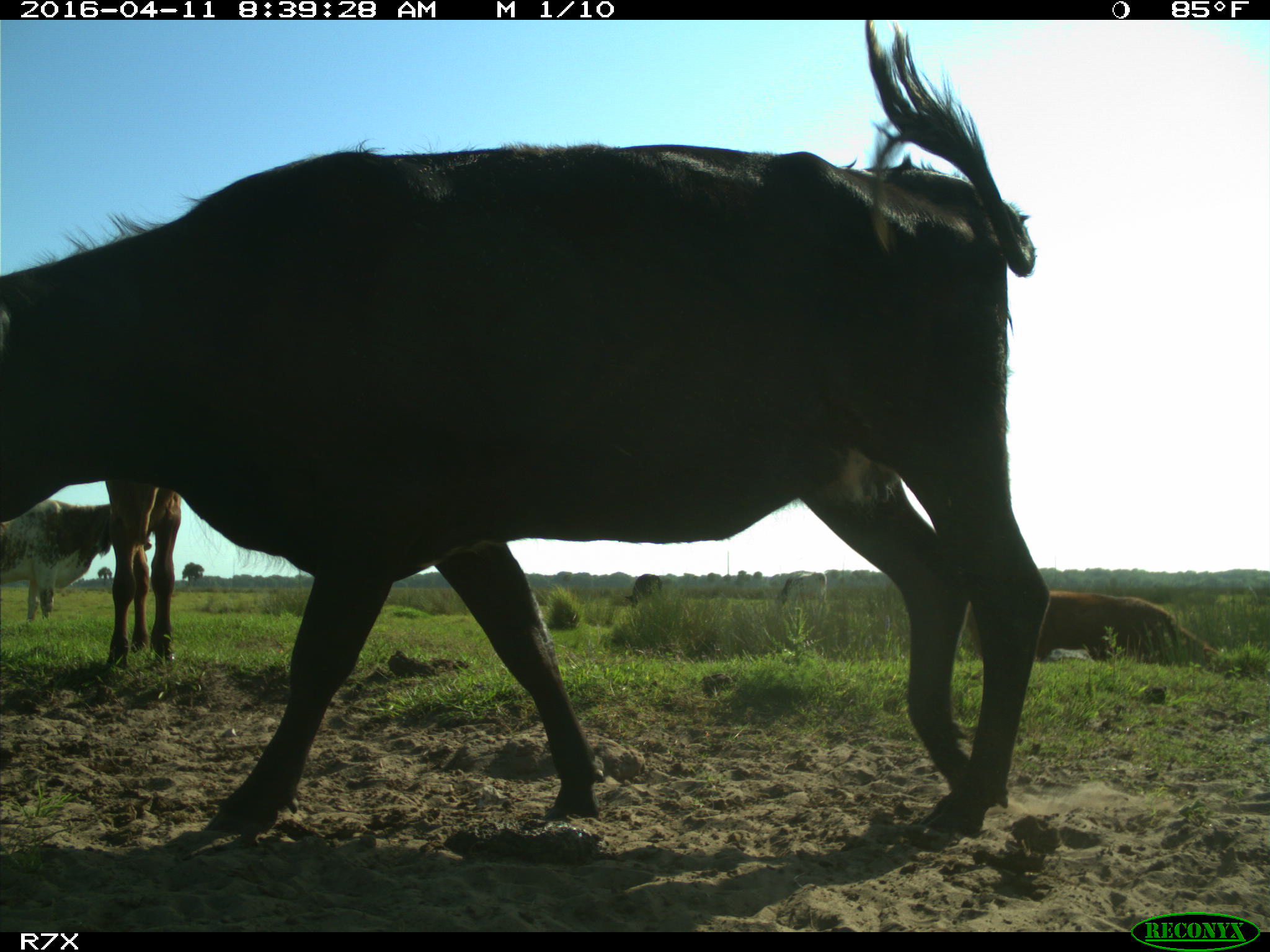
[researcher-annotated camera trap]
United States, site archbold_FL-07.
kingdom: Animalia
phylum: Chordata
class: Mammalia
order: Artiodactyla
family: Bovidae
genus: Bos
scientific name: Bos taurus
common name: domestic cow